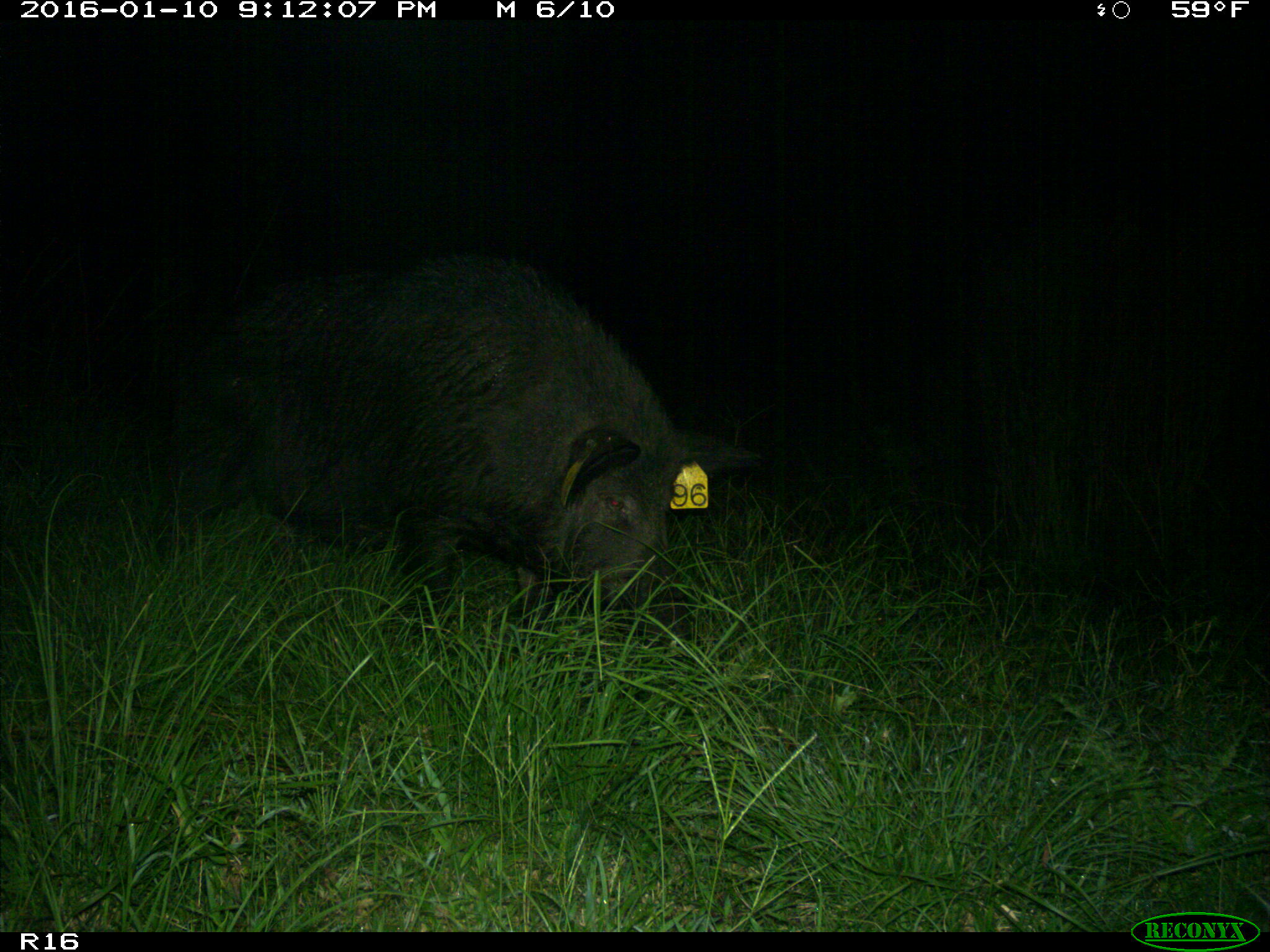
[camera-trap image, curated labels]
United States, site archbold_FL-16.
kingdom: Animalia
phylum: Chordata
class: Mammalia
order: Artiodactyla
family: Suidae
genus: Sus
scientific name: Sus scrofa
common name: wild boar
Sus scrofa (wild boar).